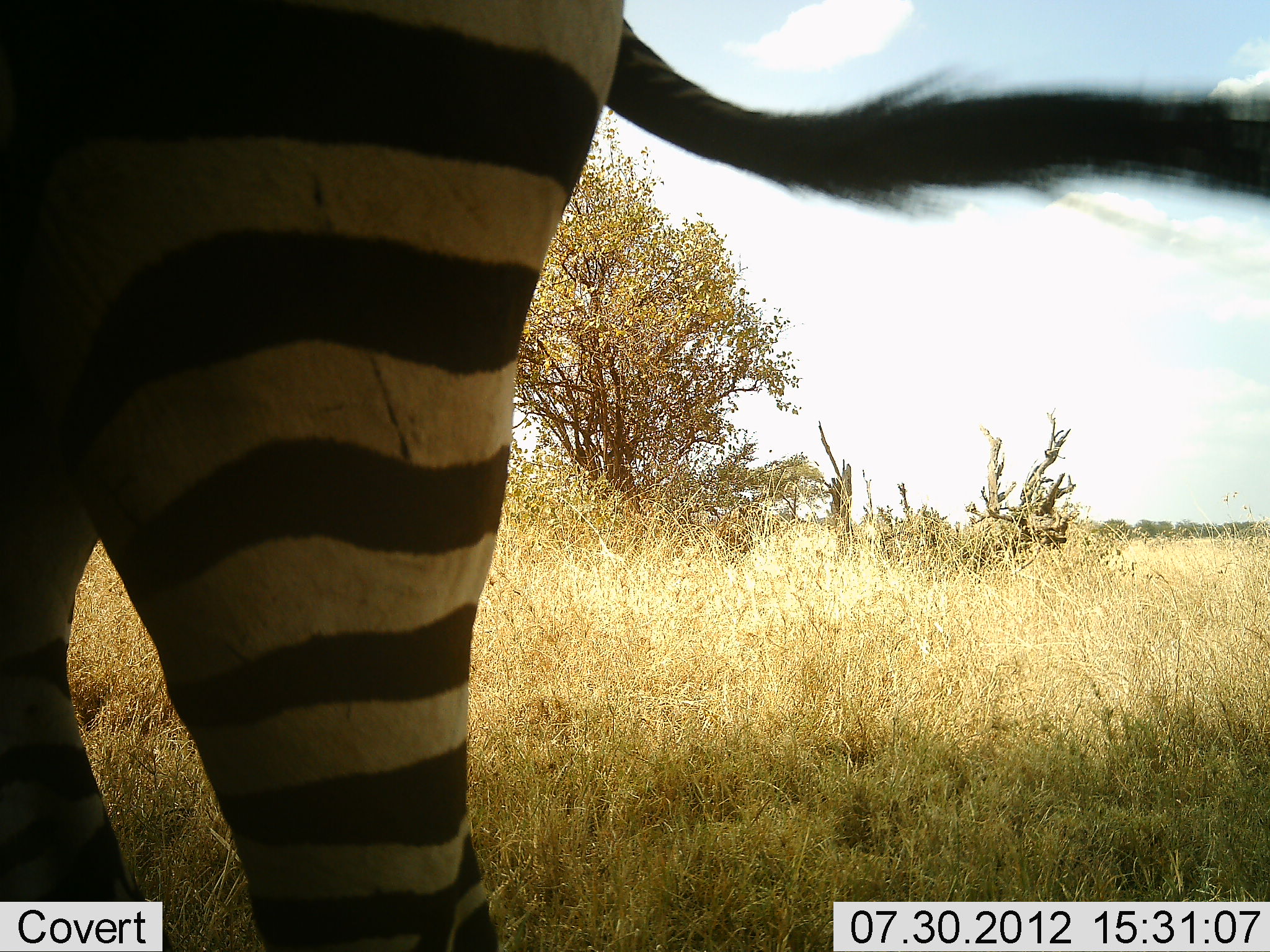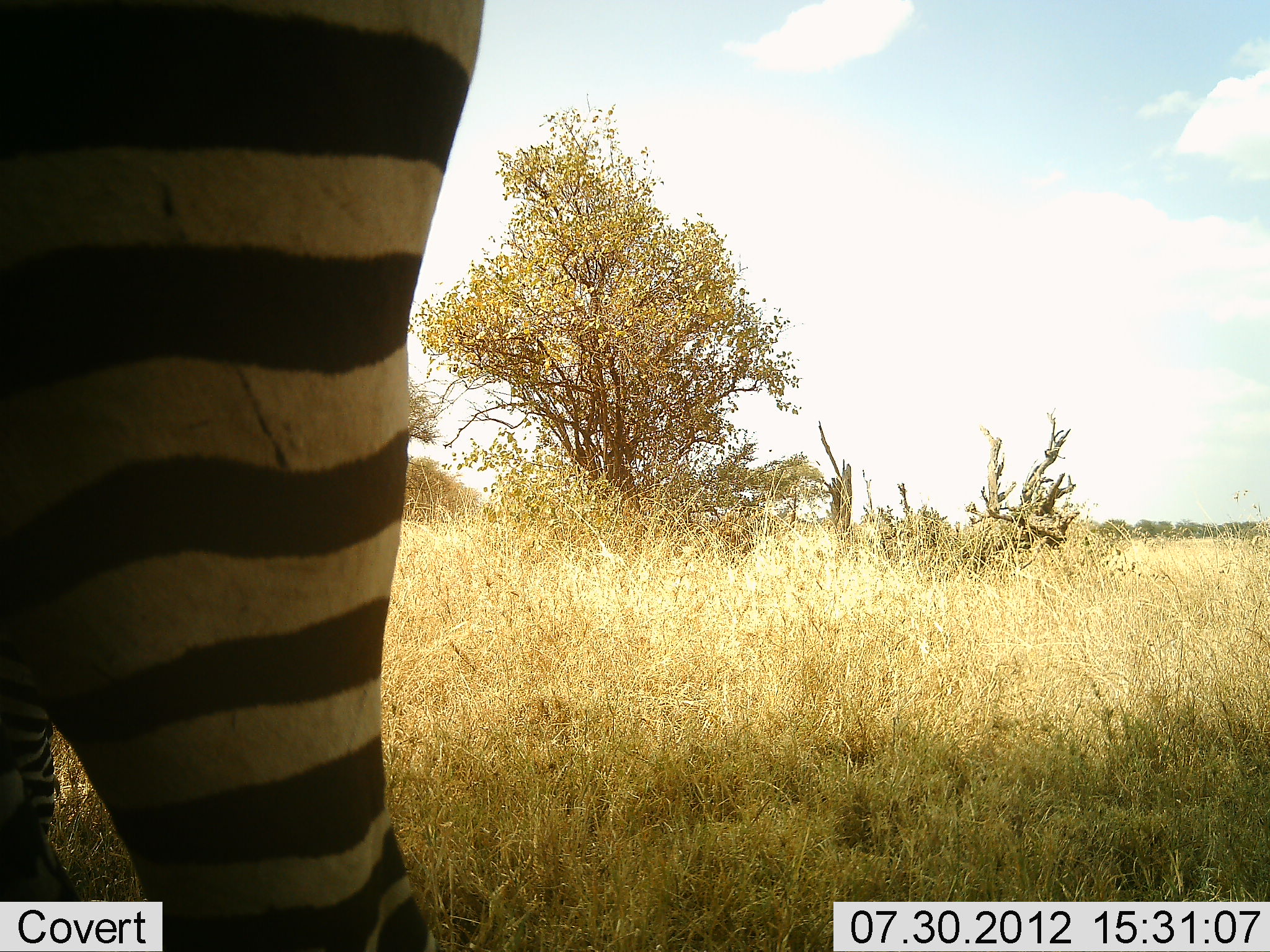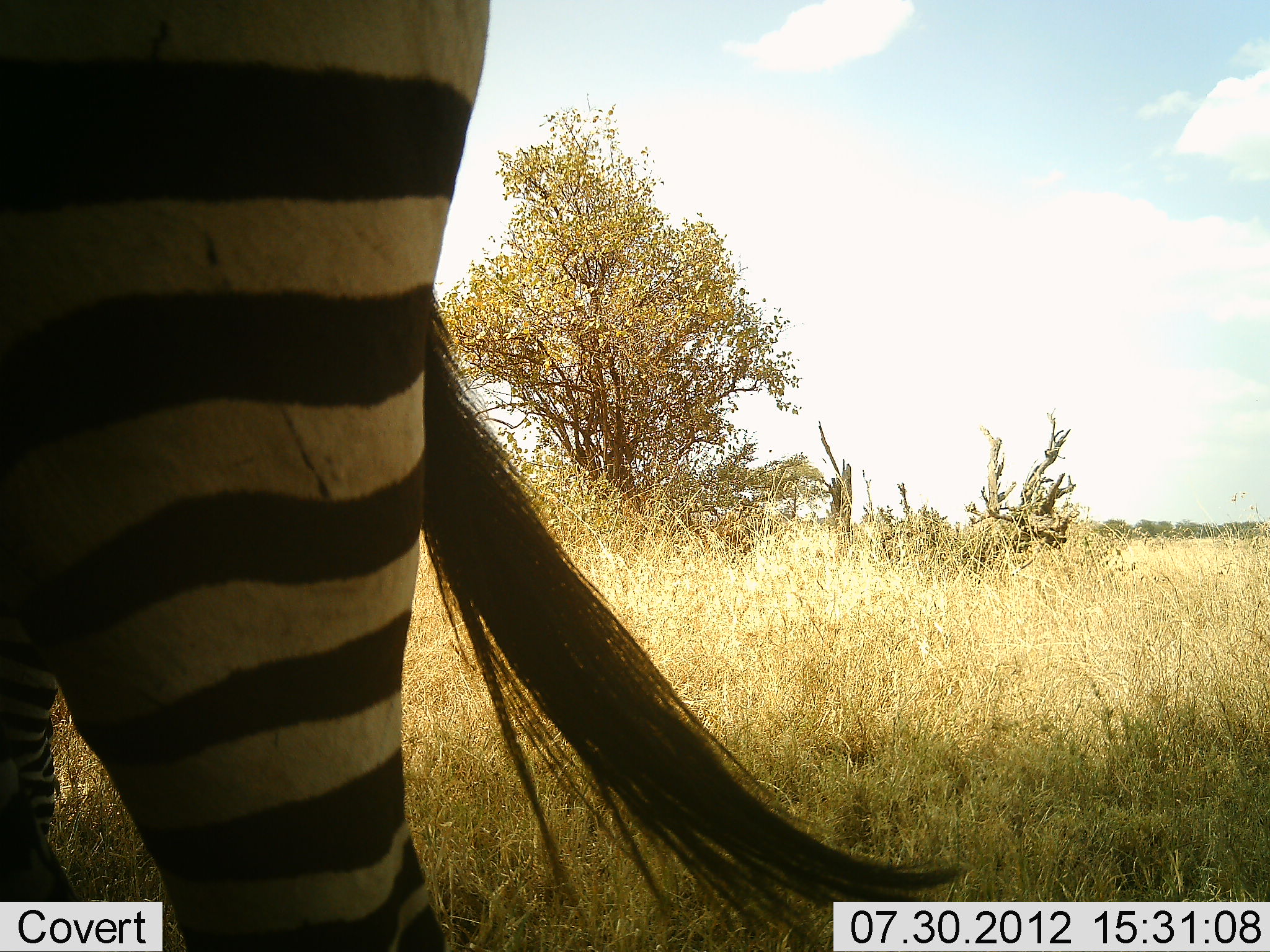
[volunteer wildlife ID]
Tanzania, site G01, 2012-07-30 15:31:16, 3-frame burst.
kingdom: Animalia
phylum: Chordata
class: Mammalia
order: Perissodactyla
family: Equidae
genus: Equus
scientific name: Equus quagga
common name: plains zebra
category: zebra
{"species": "zebra (plains zebra) (Equus quagga)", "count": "1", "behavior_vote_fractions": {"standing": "90%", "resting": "0%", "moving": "10%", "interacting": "0%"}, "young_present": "0%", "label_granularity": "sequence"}